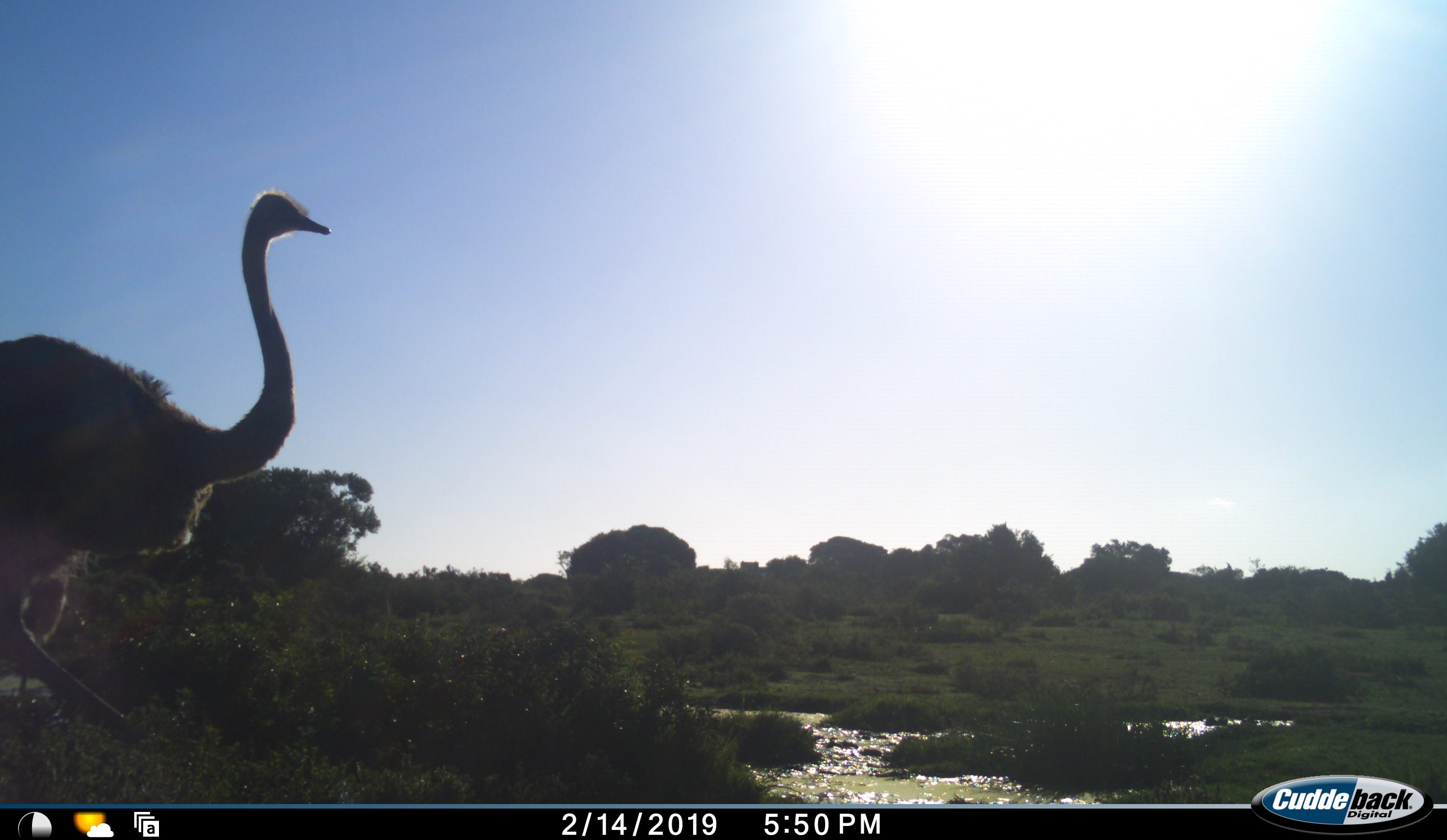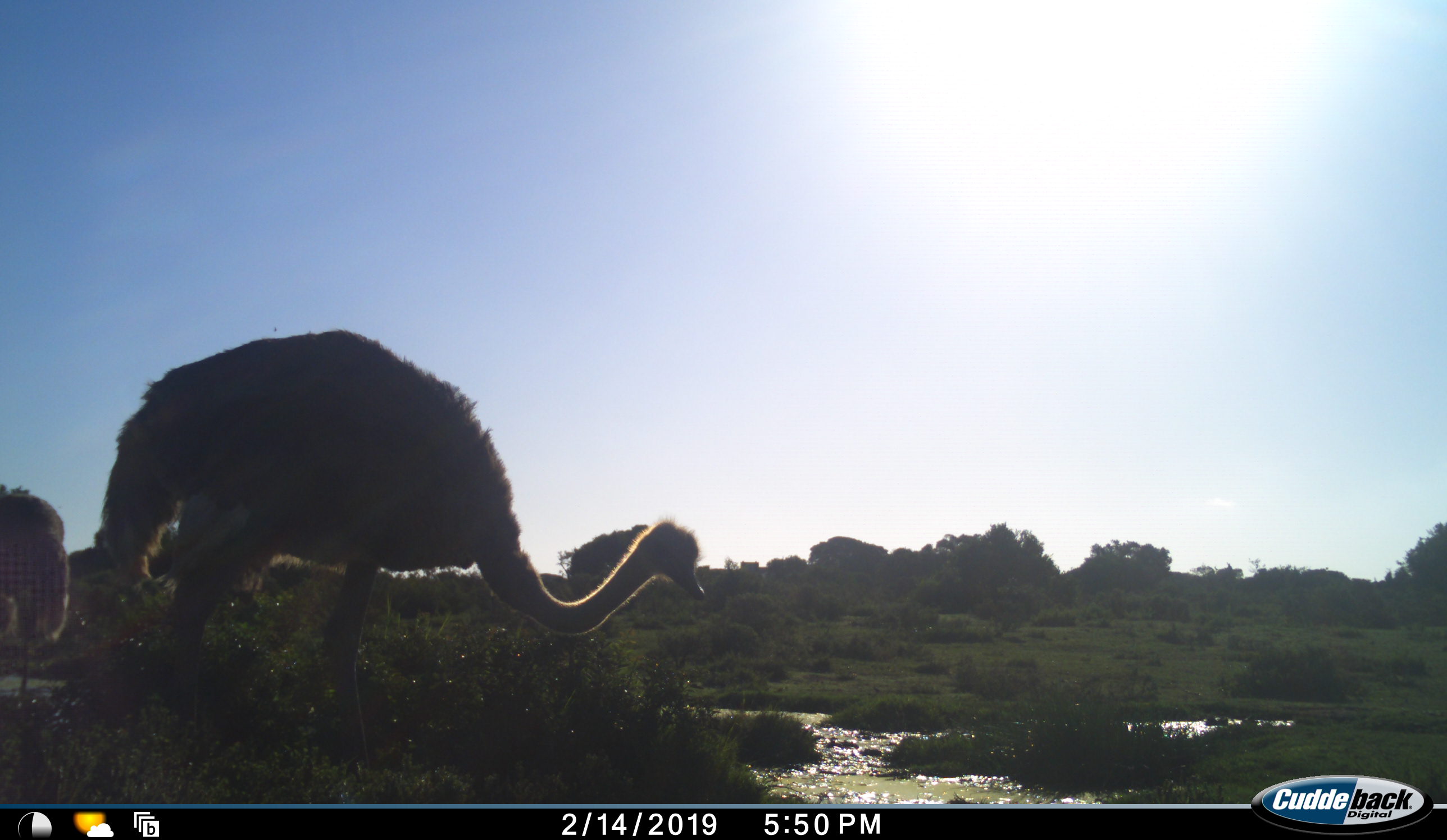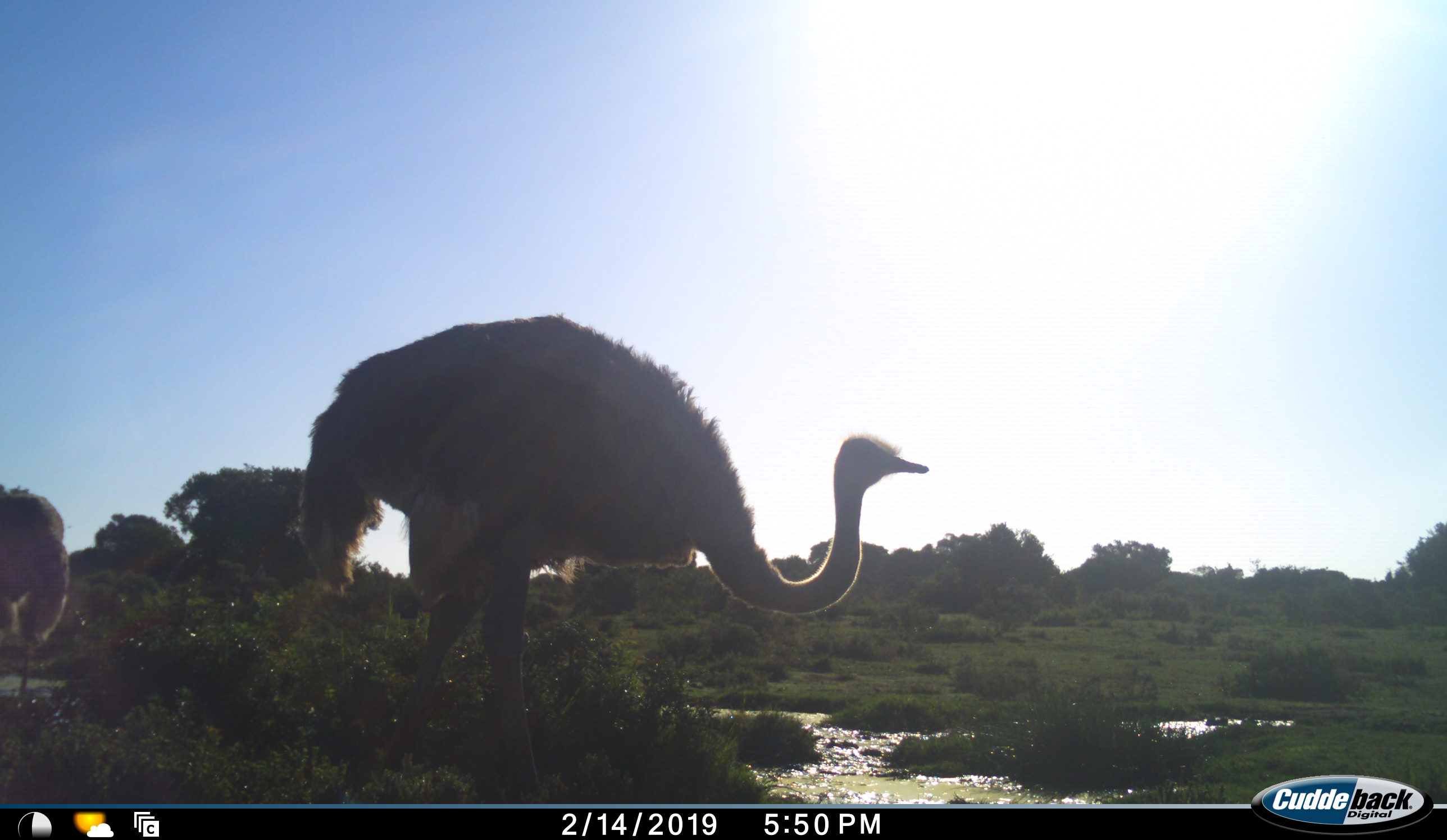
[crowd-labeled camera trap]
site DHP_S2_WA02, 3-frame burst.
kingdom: Animalia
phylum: Chordata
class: Aves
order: Struthioniformes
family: Struthionidae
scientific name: Struthionidae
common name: ostrich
Ostrich (Struthionidae), count 2. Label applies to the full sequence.